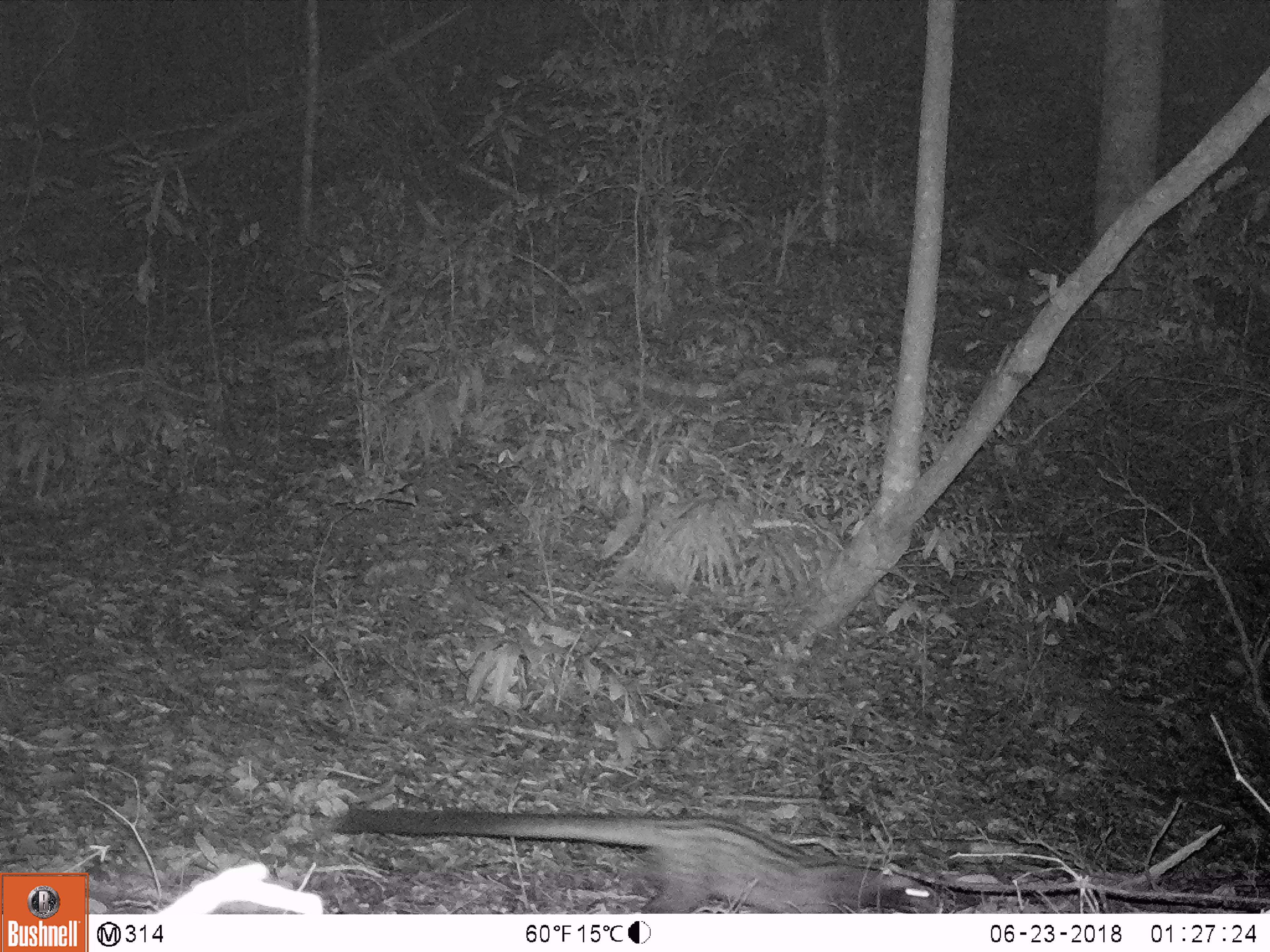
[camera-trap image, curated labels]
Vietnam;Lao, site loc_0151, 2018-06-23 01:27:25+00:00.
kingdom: Animalia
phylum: Chordata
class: Mammalia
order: Carnivora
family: Viverridae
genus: Paradoxurus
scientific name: Paradoxurus hermaphroditus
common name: common palm civet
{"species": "common palm civet (Paradoxurus hermaphroditus)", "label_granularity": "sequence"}